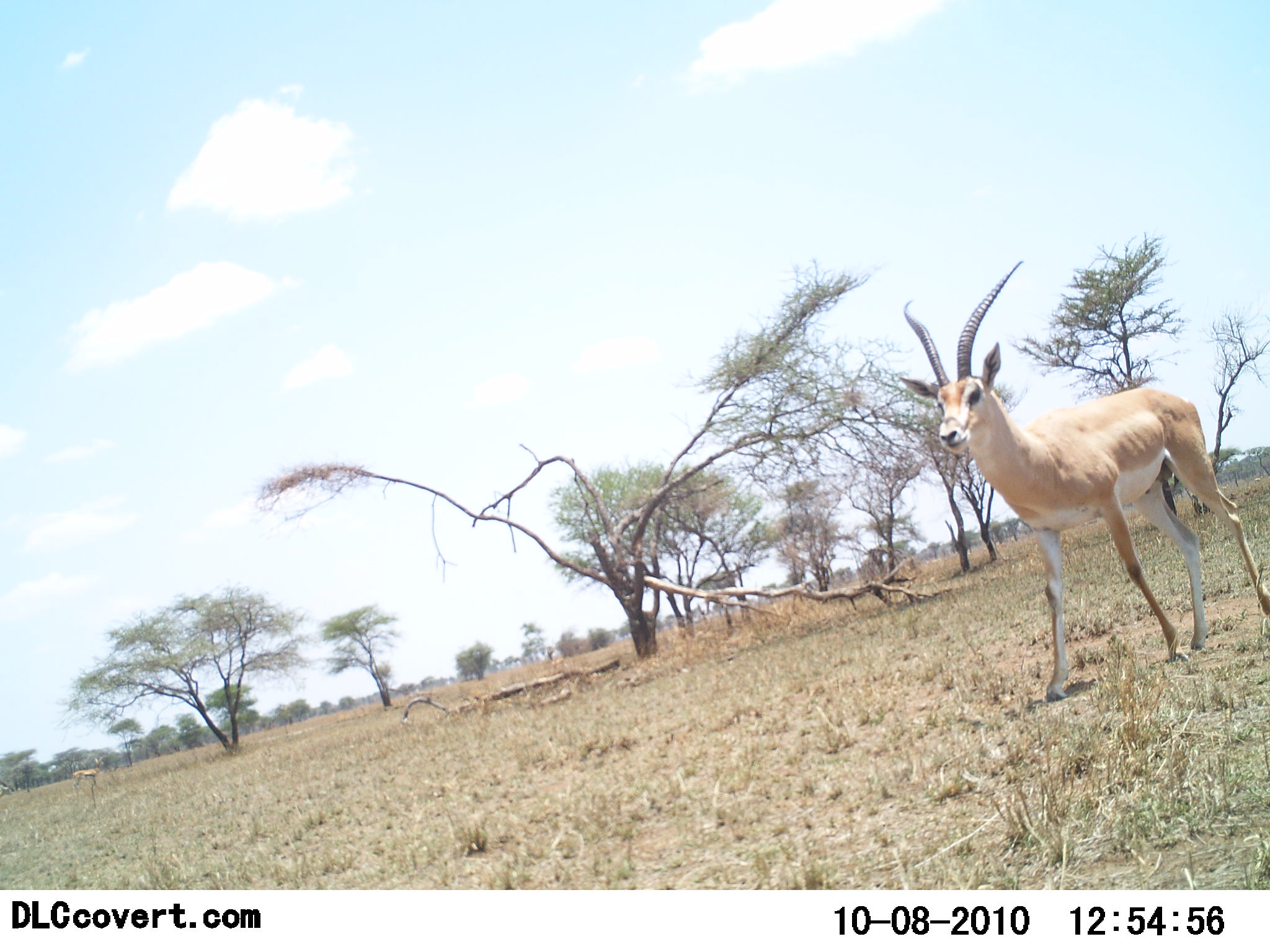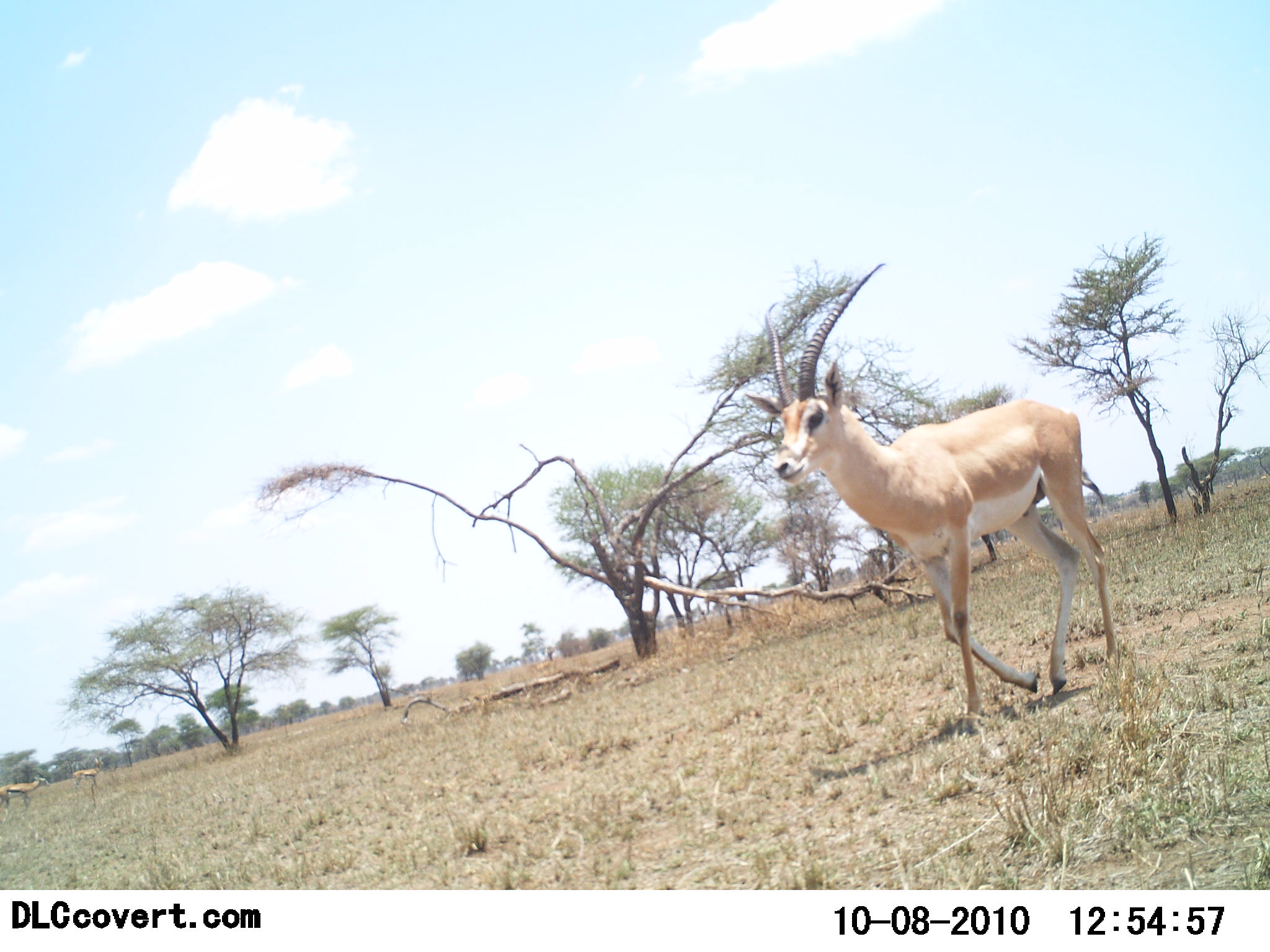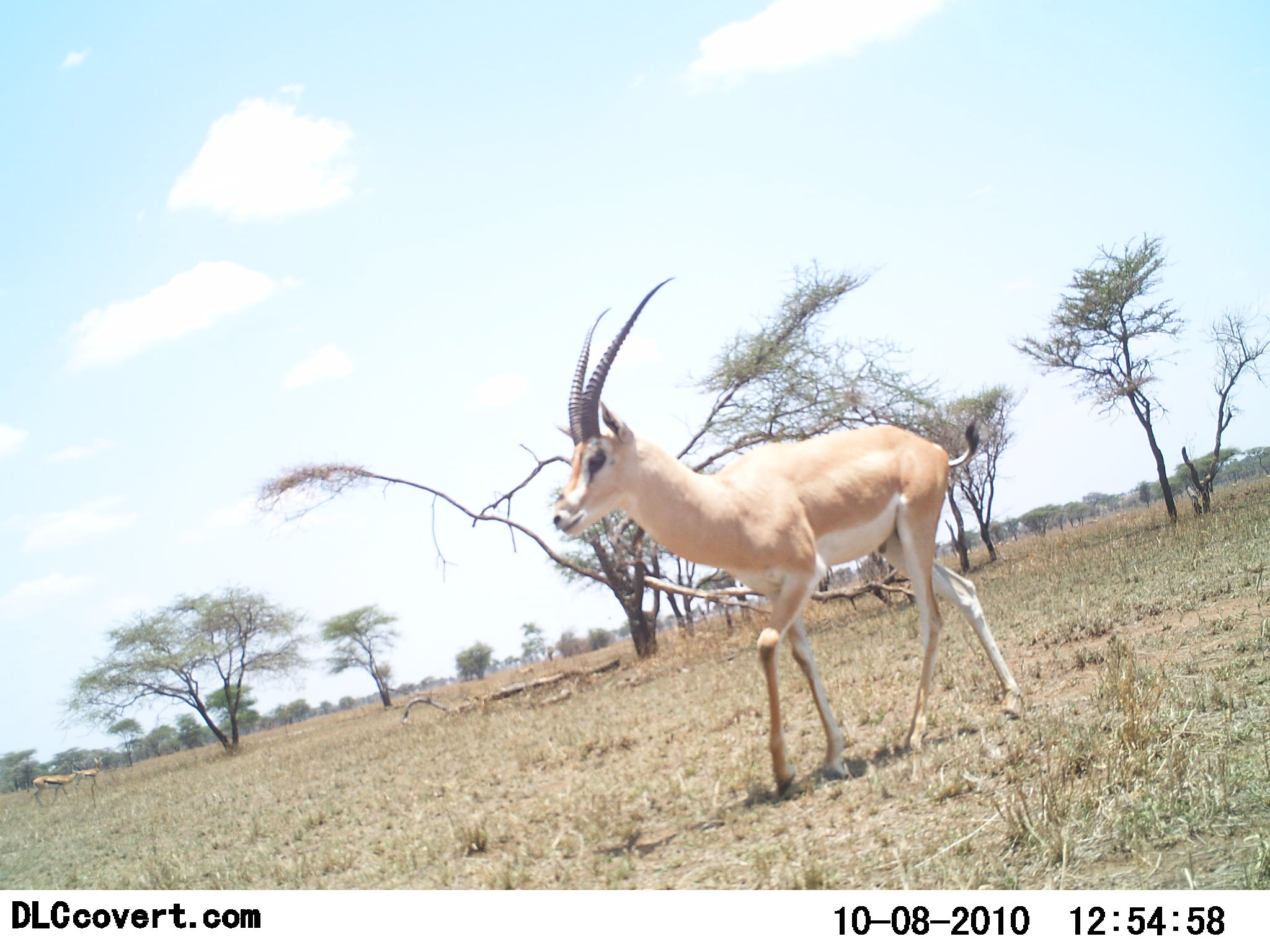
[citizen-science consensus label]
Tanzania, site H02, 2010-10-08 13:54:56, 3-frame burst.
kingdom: Animalia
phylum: Chordata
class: Mammalia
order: Artiodactyla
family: Bovidae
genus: Nanger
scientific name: Nanger granti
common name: grant's gazelle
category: gazellegrants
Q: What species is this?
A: Gazellegrants (grant's gazelle) (Nanger granti).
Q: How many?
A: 1.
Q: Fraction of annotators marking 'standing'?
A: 8%.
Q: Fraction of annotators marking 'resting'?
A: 0%.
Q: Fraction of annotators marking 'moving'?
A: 100%.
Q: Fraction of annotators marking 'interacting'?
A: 8%.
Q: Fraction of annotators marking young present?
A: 0%.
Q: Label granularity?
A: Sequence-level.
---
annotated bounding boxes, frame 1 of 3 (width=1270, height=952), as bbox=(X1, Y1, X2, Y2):
animal: bbox=(896, 262, 1270, 703); bbox=(70, 757, 105, 798)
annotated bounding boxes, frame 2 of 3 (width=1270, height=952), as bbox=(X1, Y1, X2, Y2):
animal: bbox=(747, 263, 1118, 734); bbox=(0, 769, 51, 825); bbox=(71, 756, 105, 798)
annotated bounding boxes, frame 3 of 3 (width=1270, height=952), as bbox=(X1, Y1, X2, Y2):
animal: bbox=(552, 275, 1026, 797); bbox=(30, 765, 83, 808); bbox=(73, 756, 105, 799)